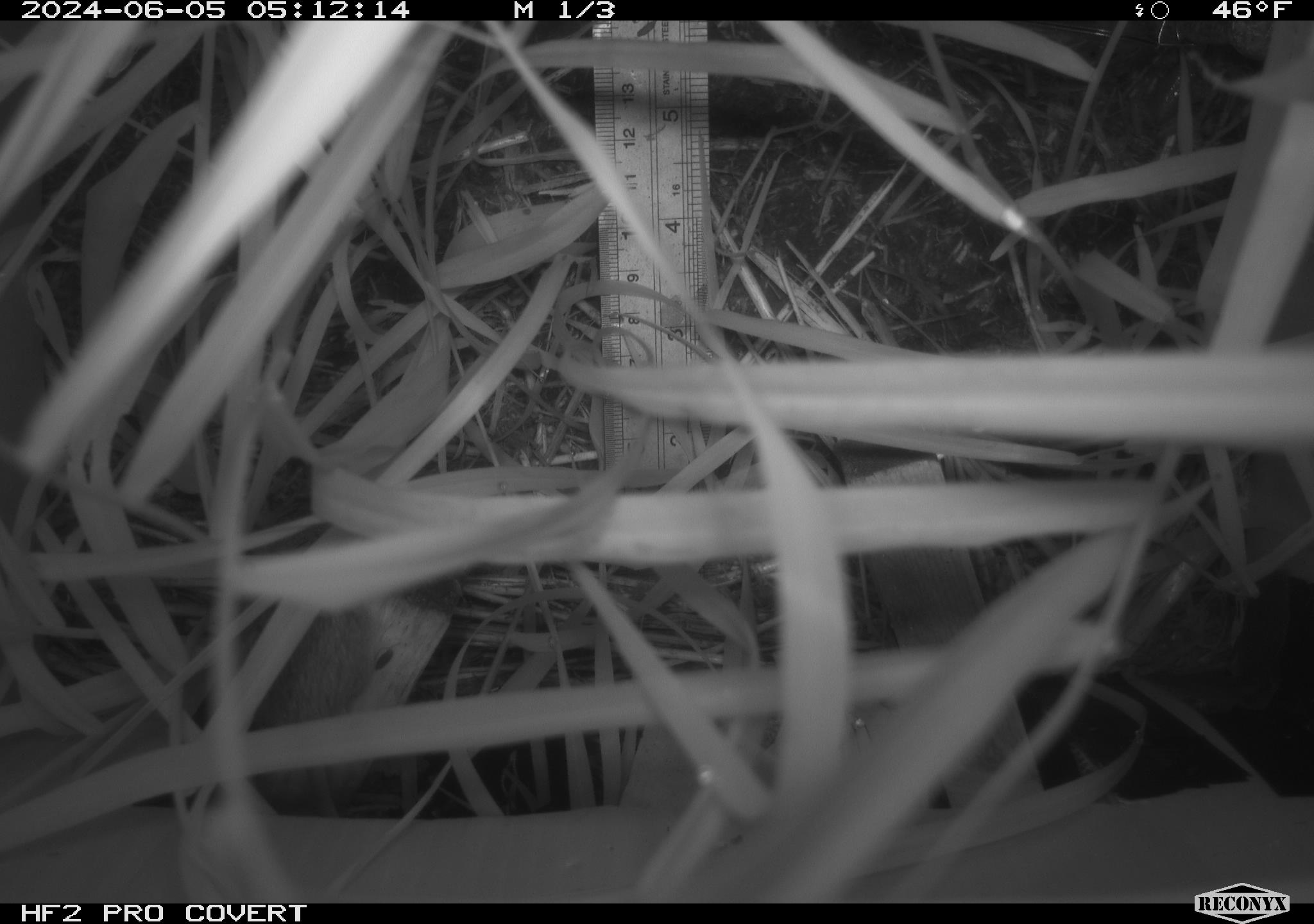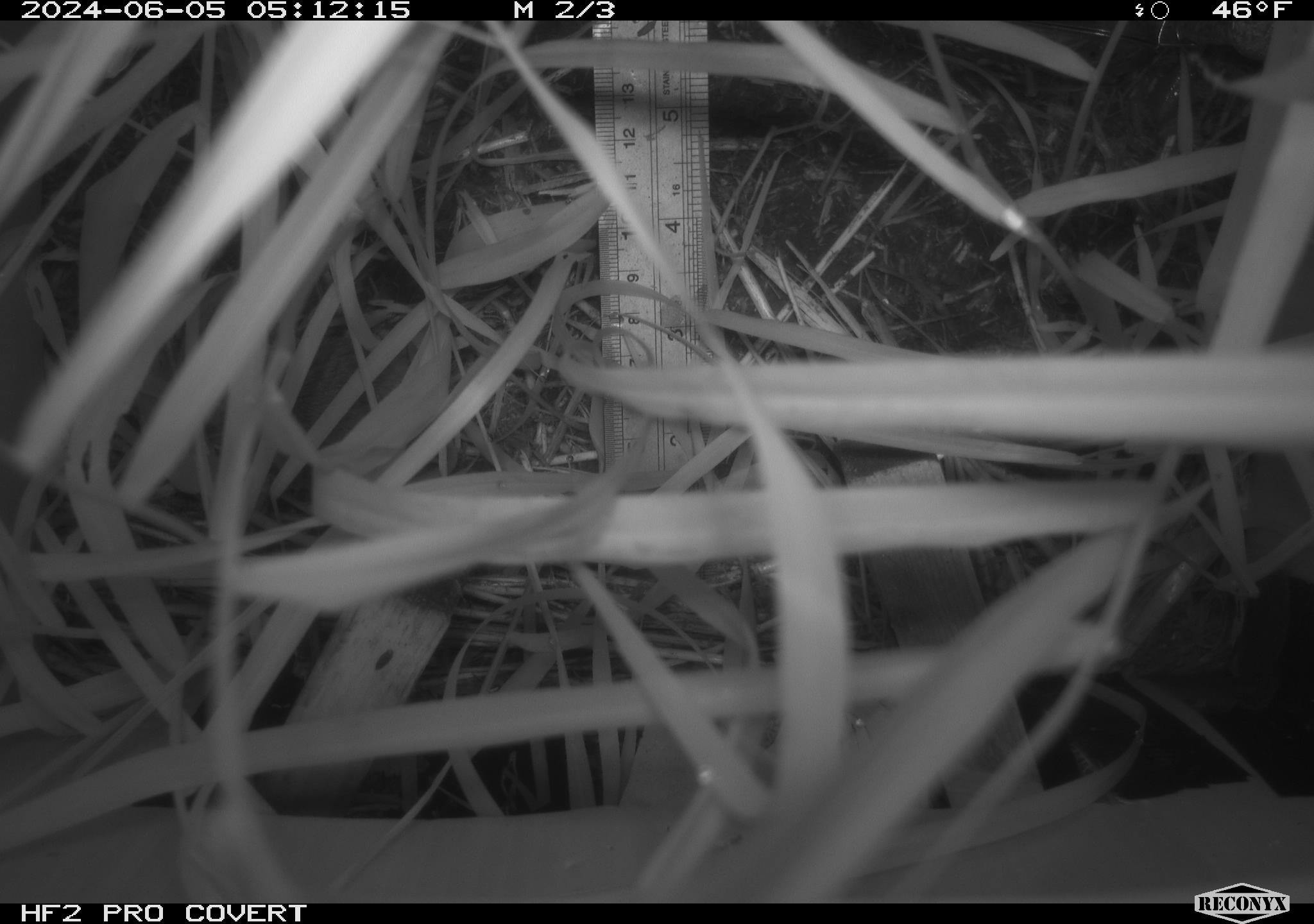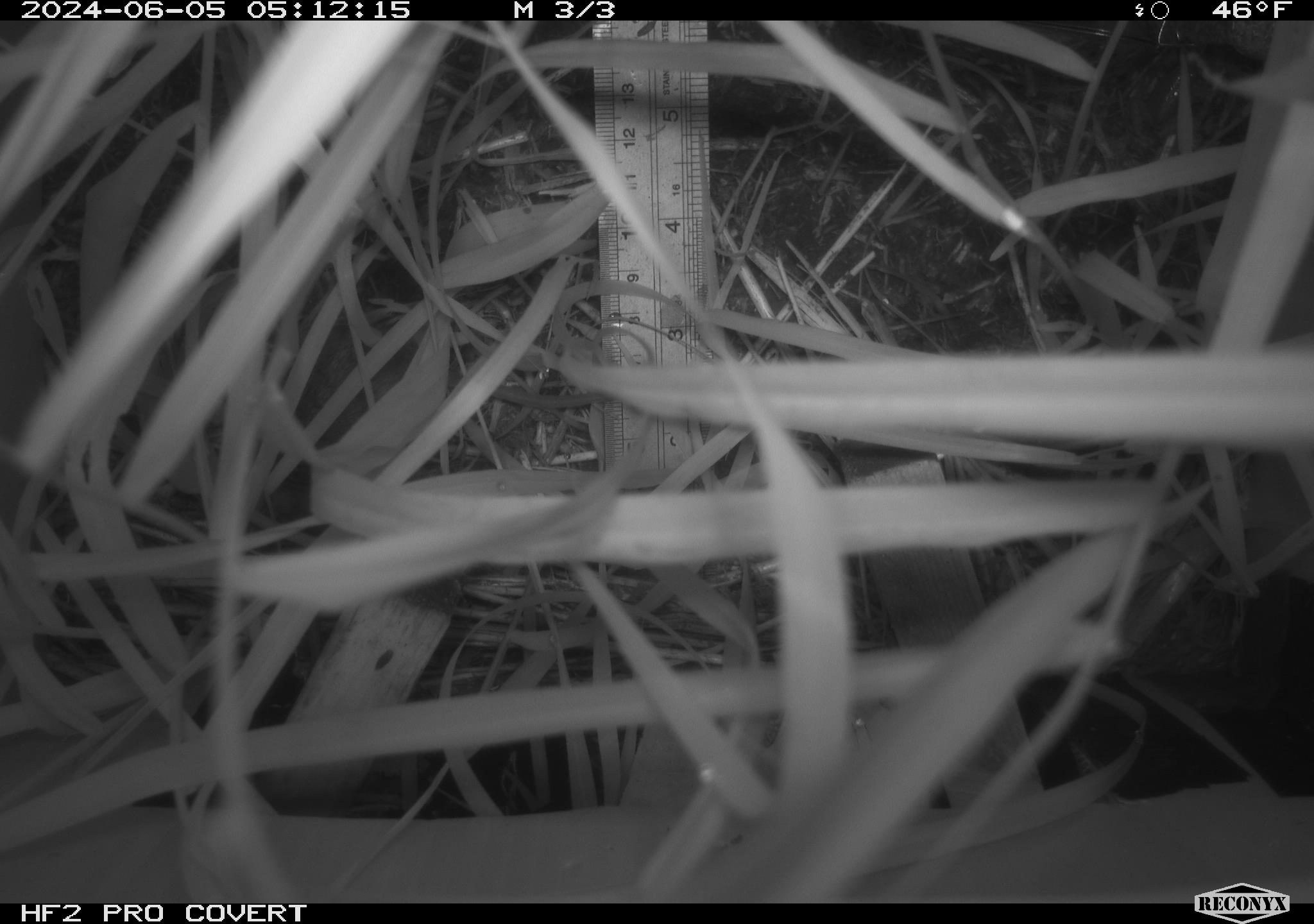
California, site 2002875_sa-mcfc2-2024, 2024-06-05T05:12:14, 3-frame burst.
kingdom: Animalia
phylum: Chordata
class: Mammalia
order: Rodentia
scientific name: Rodentia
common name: rodent